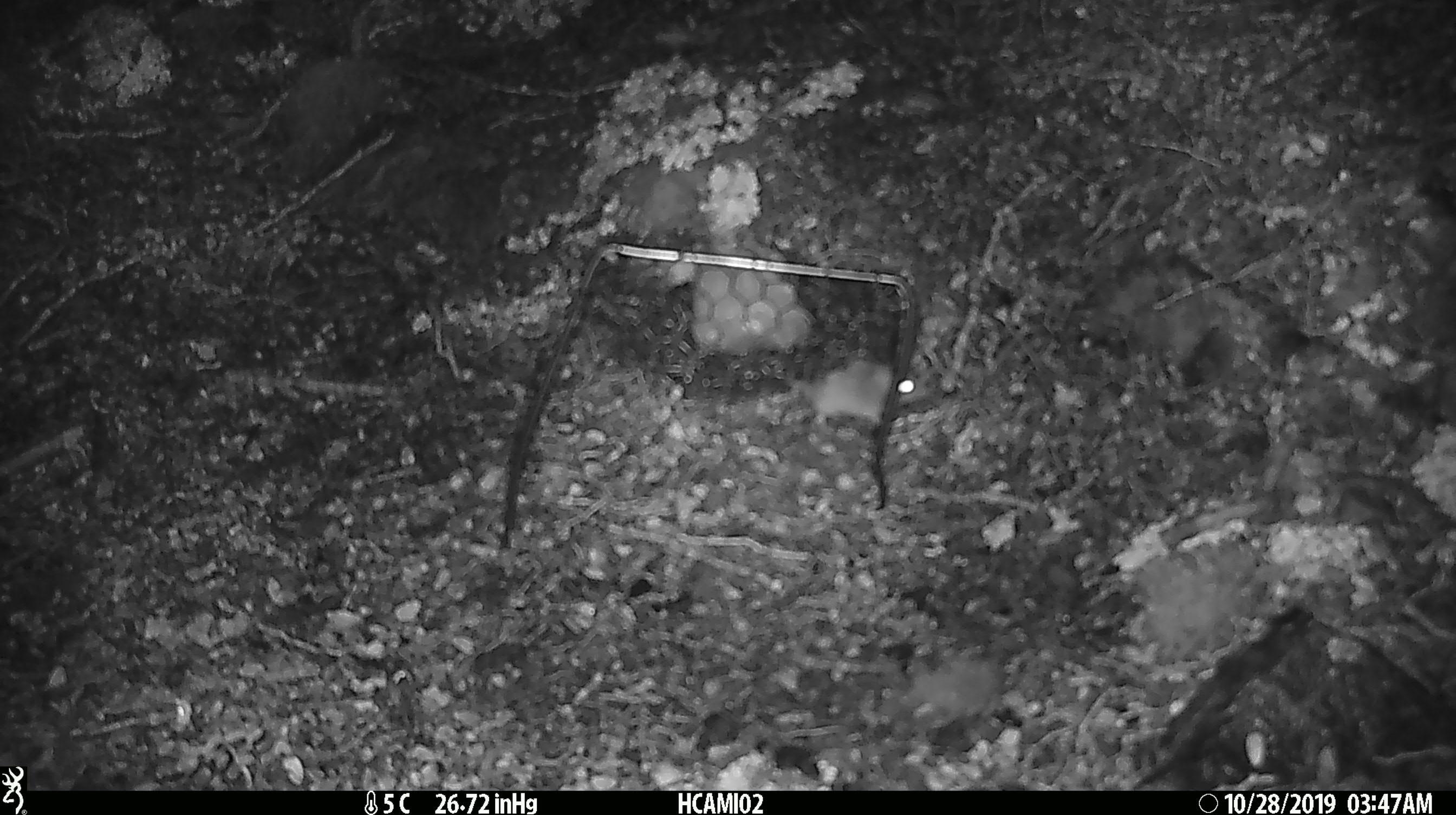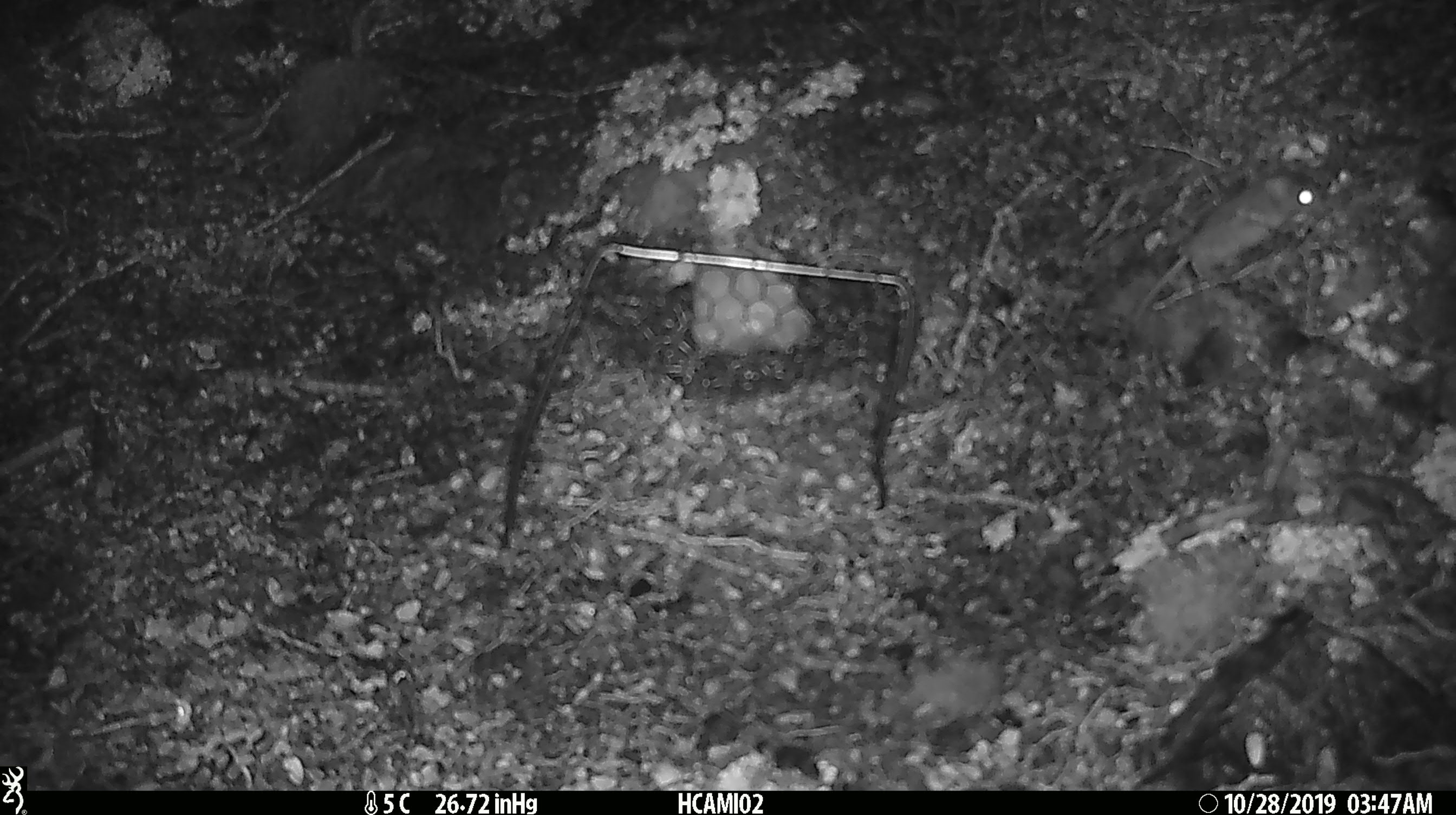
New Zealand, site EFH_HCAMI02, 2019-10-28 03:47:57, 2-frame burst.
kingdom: Animalia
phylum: Chordata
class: Mammalia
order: Rodentia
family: Muridae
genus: Mus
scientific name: Mus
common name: mouse